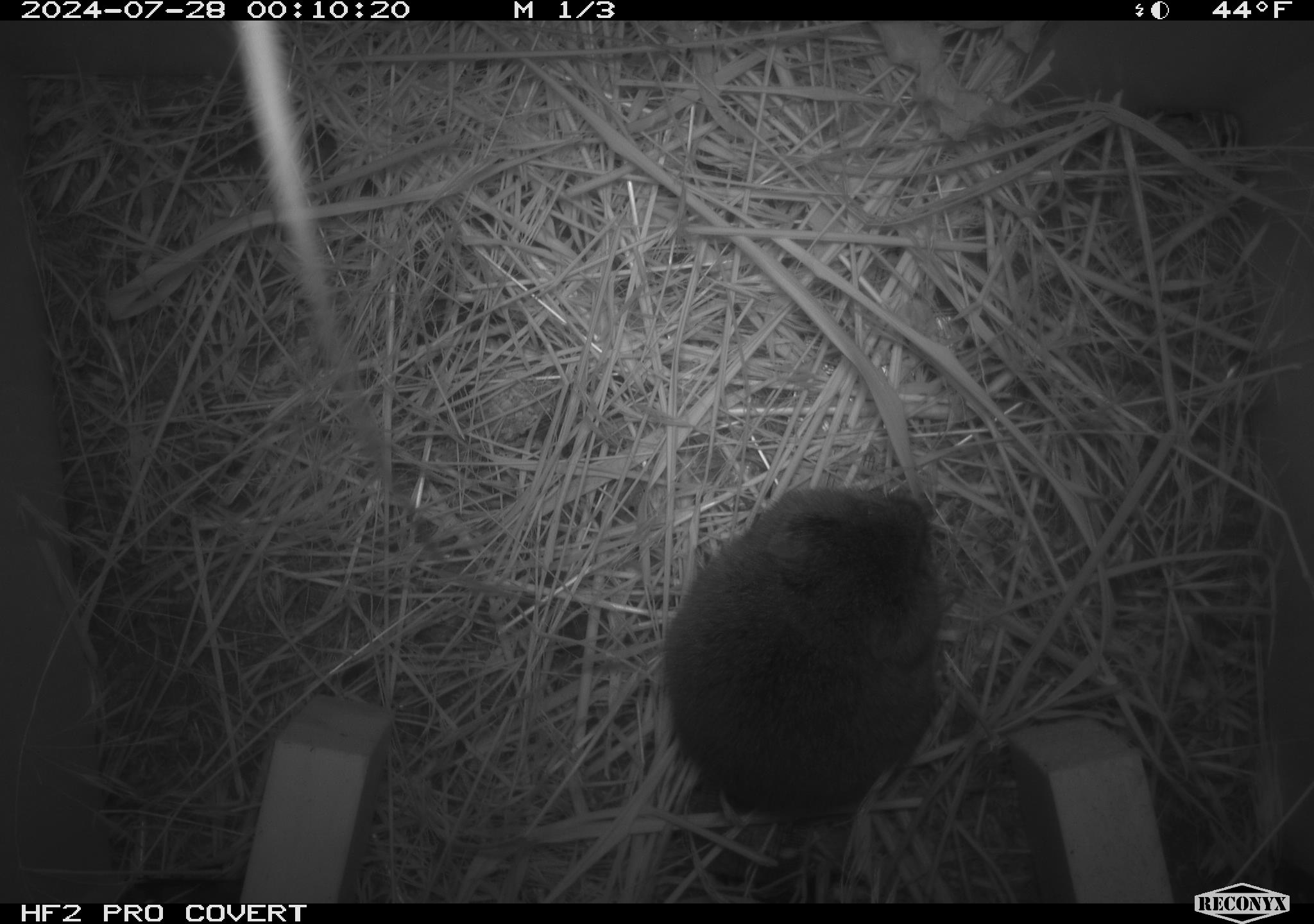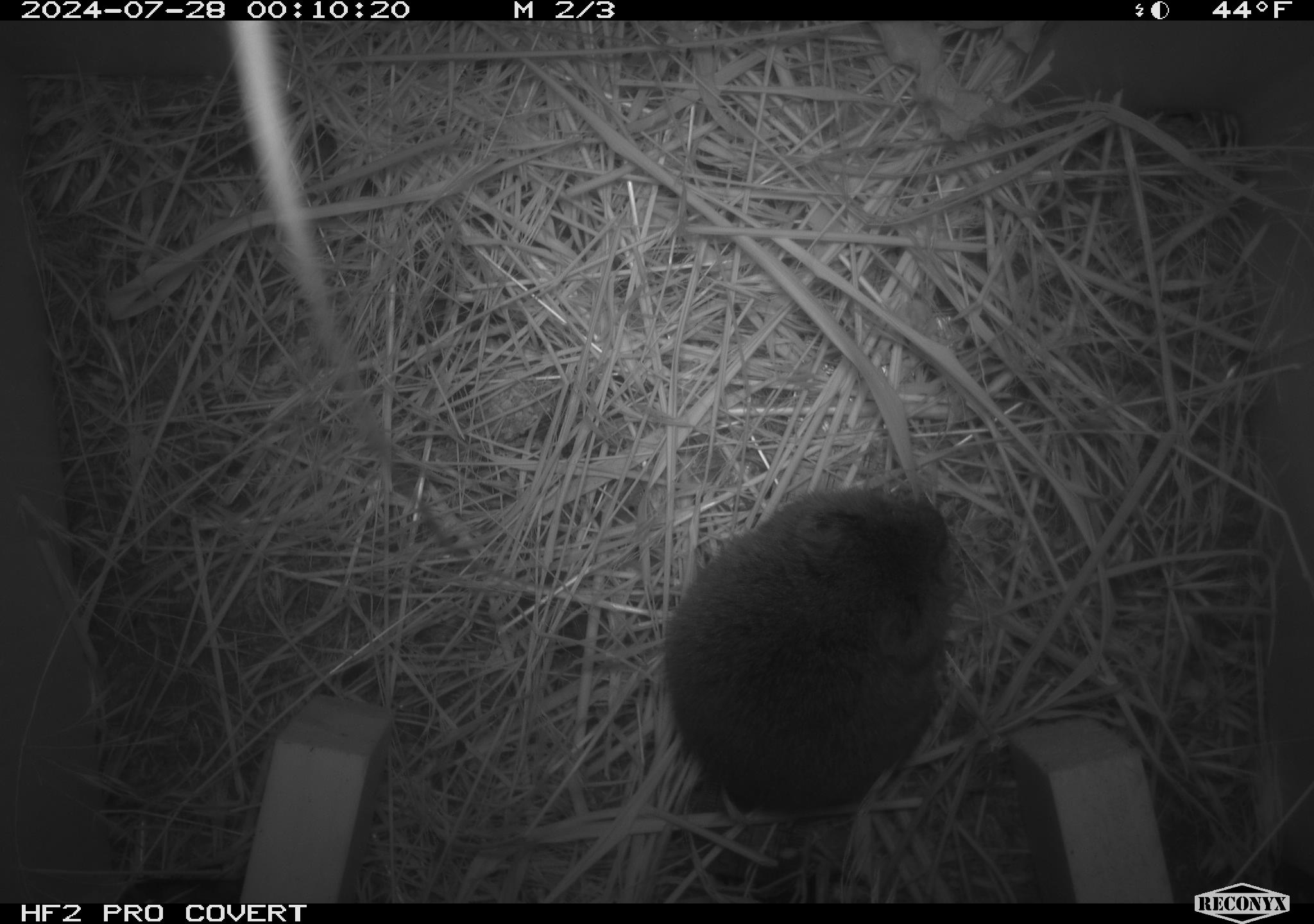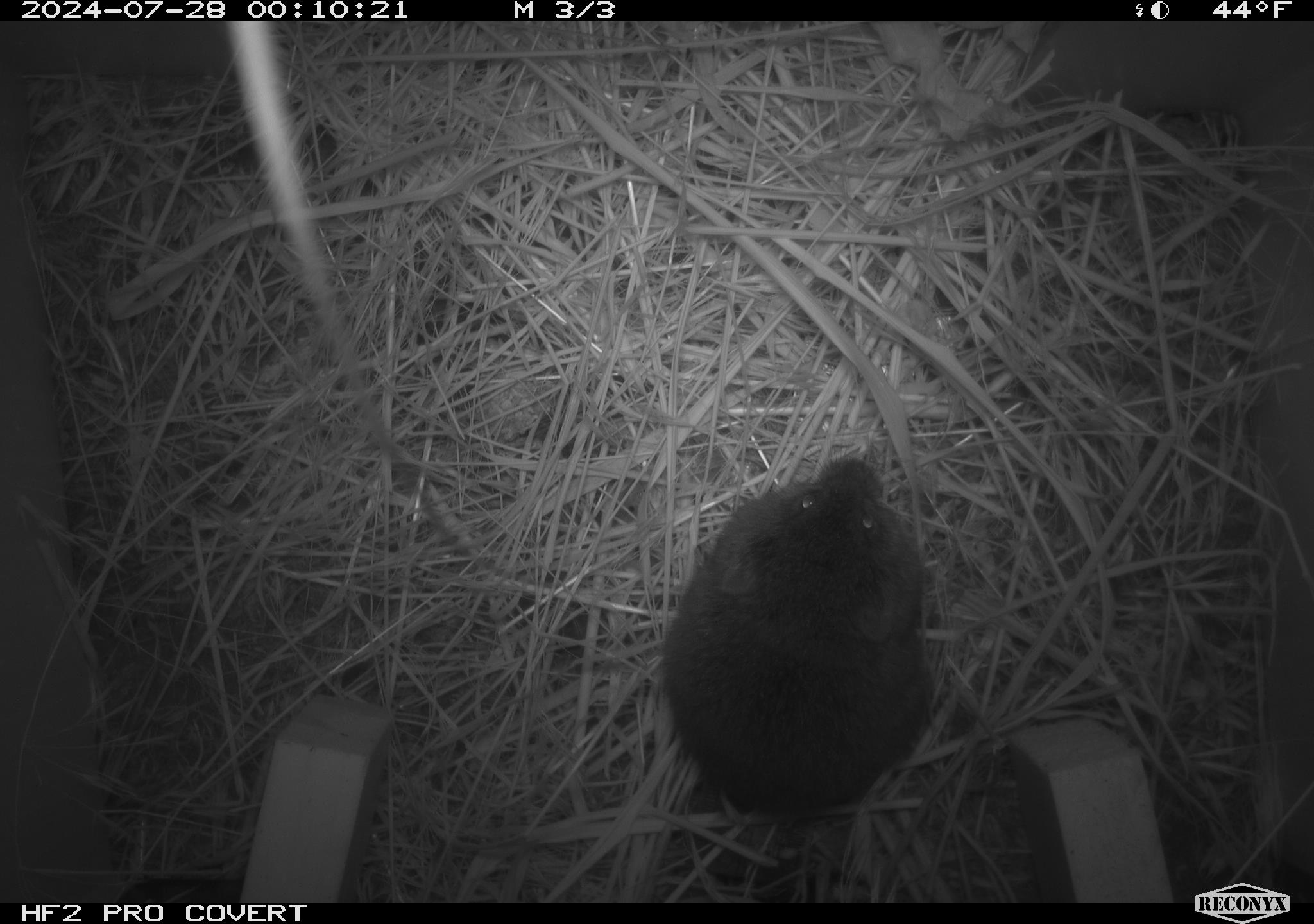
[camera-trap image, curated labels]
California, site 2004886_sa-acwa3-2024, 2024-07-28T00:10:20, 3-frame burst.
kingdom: Animalia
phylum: Chordata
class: Mammalia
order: Rodentia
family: Cricetidae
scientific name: Arvicolinae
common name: voles, lemmings, and muskrats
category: arvicolinae subfamily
Arvicolinae subfamily (voles, lemmings, and muskrats) (Arvicolinae).